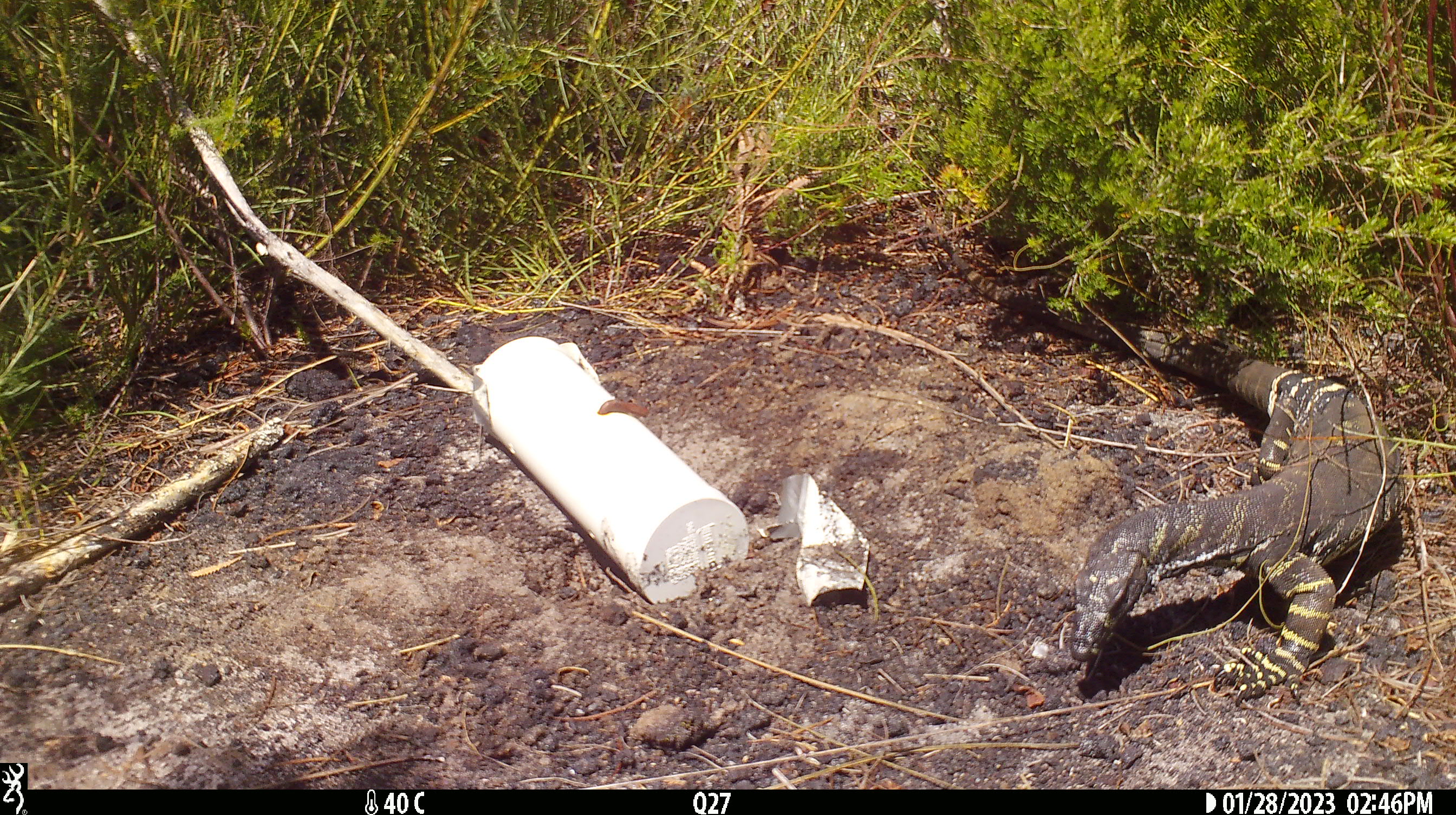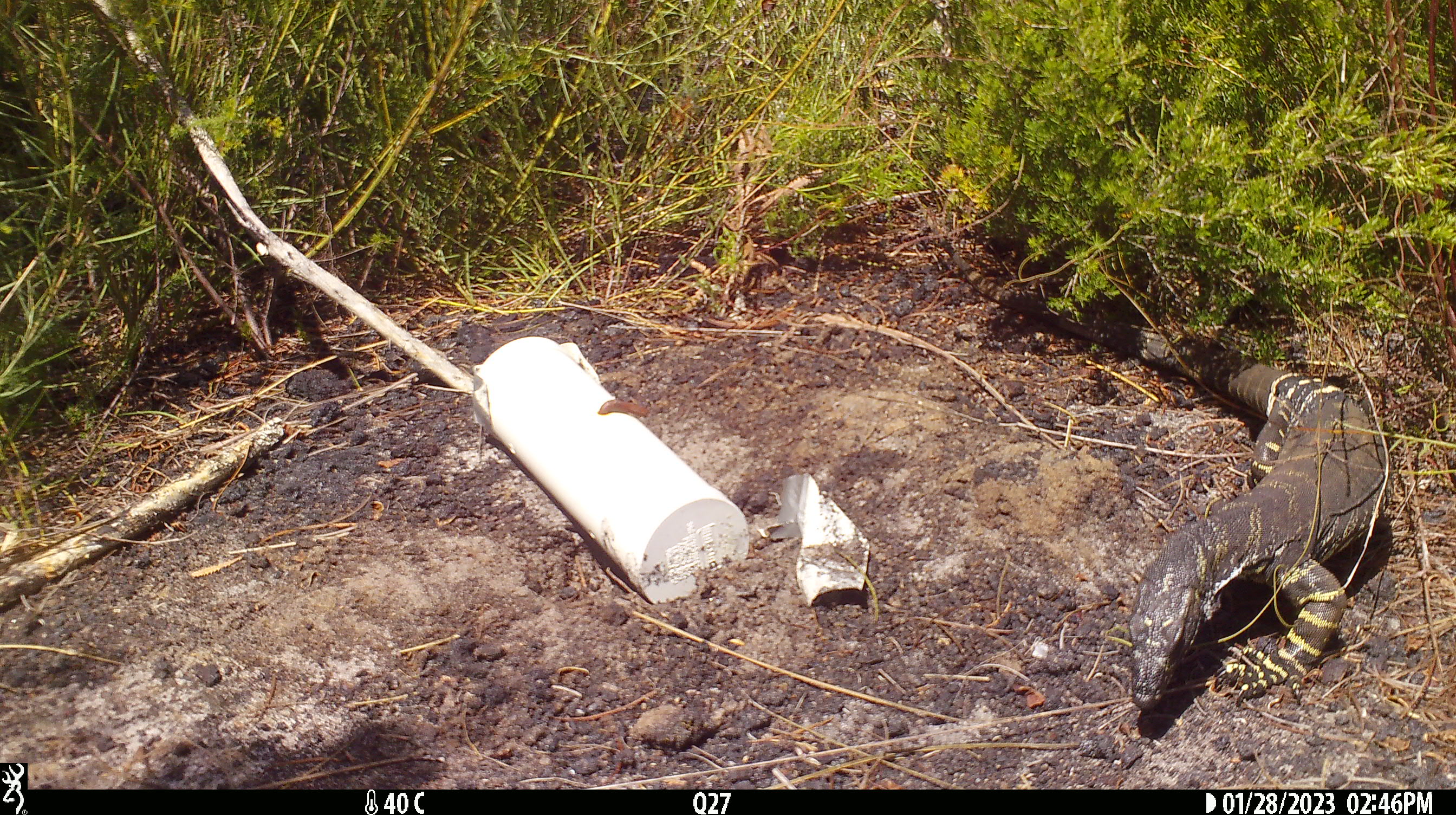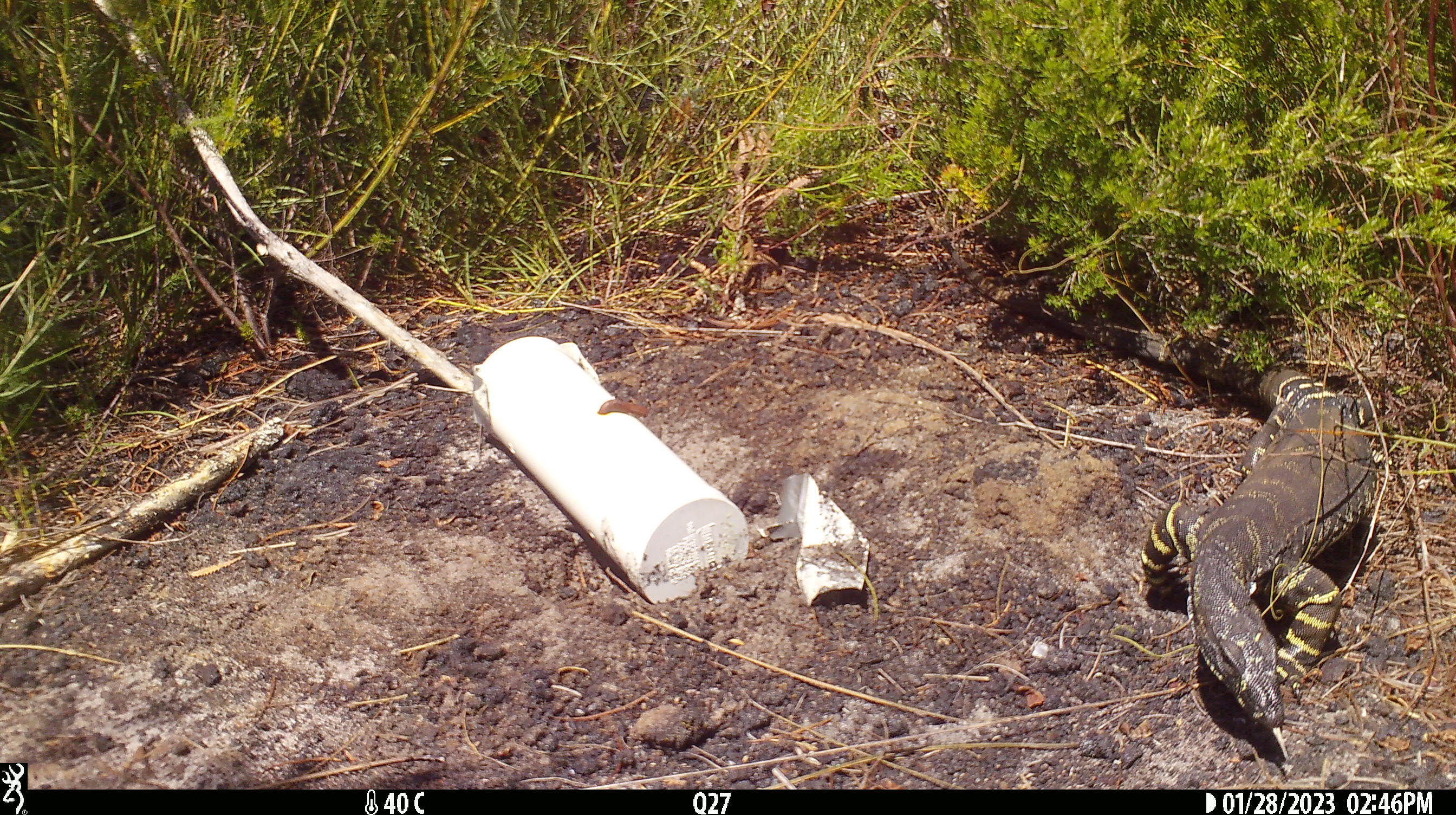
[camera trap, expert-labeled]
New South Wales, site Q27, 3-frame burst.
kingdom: Animalia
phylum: Chordata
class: Reptilia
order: Squamata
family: Varanidae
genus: Varanus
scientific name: Varanus varius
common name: lace monitor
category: goanna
Goanna (lace monitor) (Varanus varius).